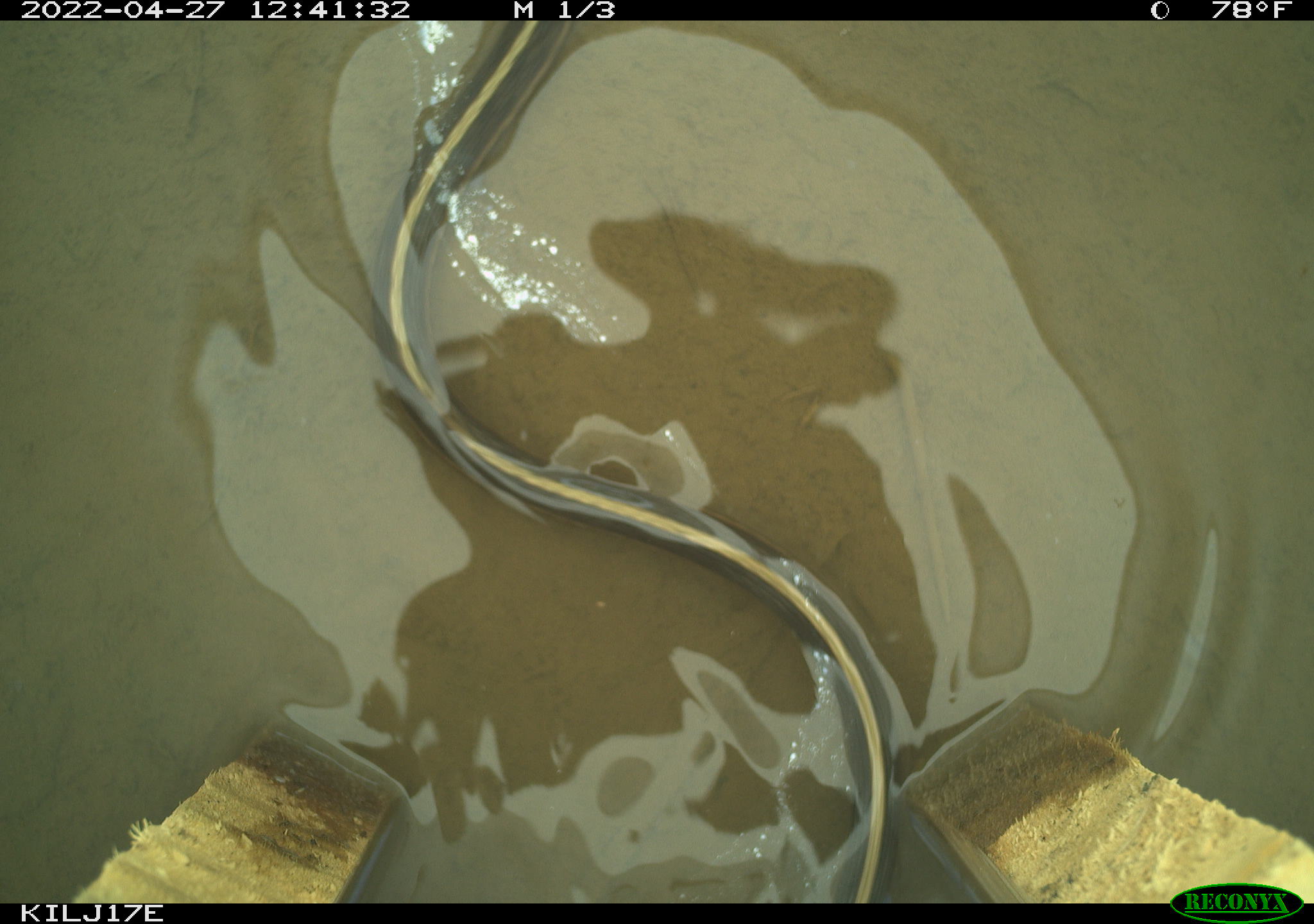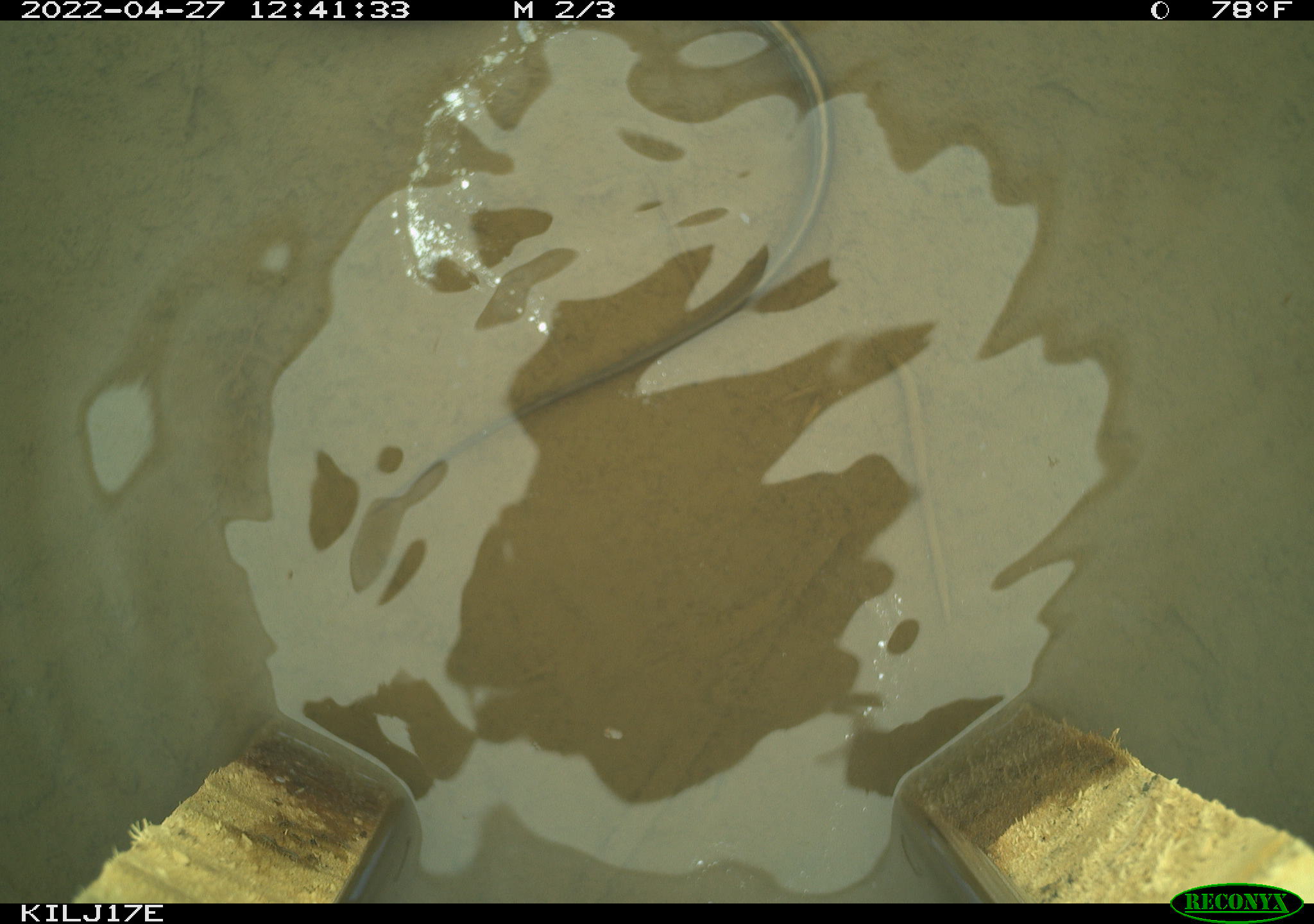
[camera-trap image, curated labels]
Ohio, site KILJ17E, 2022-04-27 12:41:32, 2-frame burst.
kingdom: Animalia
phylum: Chordata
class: Reptilia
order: Squamata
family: Colubridae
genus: Thamnophis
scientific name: Thamnophis sirtalis sirtalis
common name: eastern gartersnake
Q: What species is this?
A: Eastern gartersnake (Thamnophis sirtalis sirtalis).